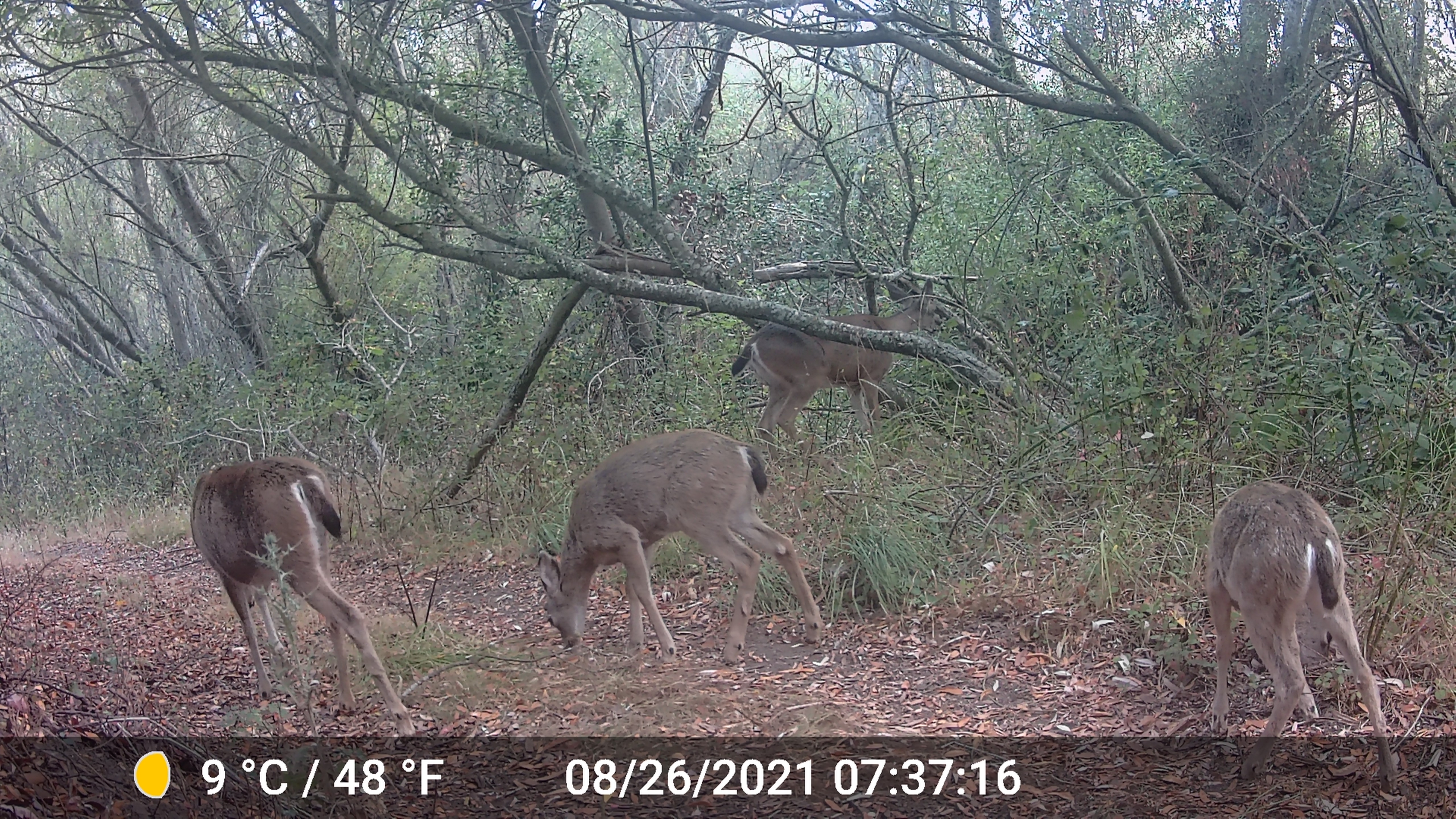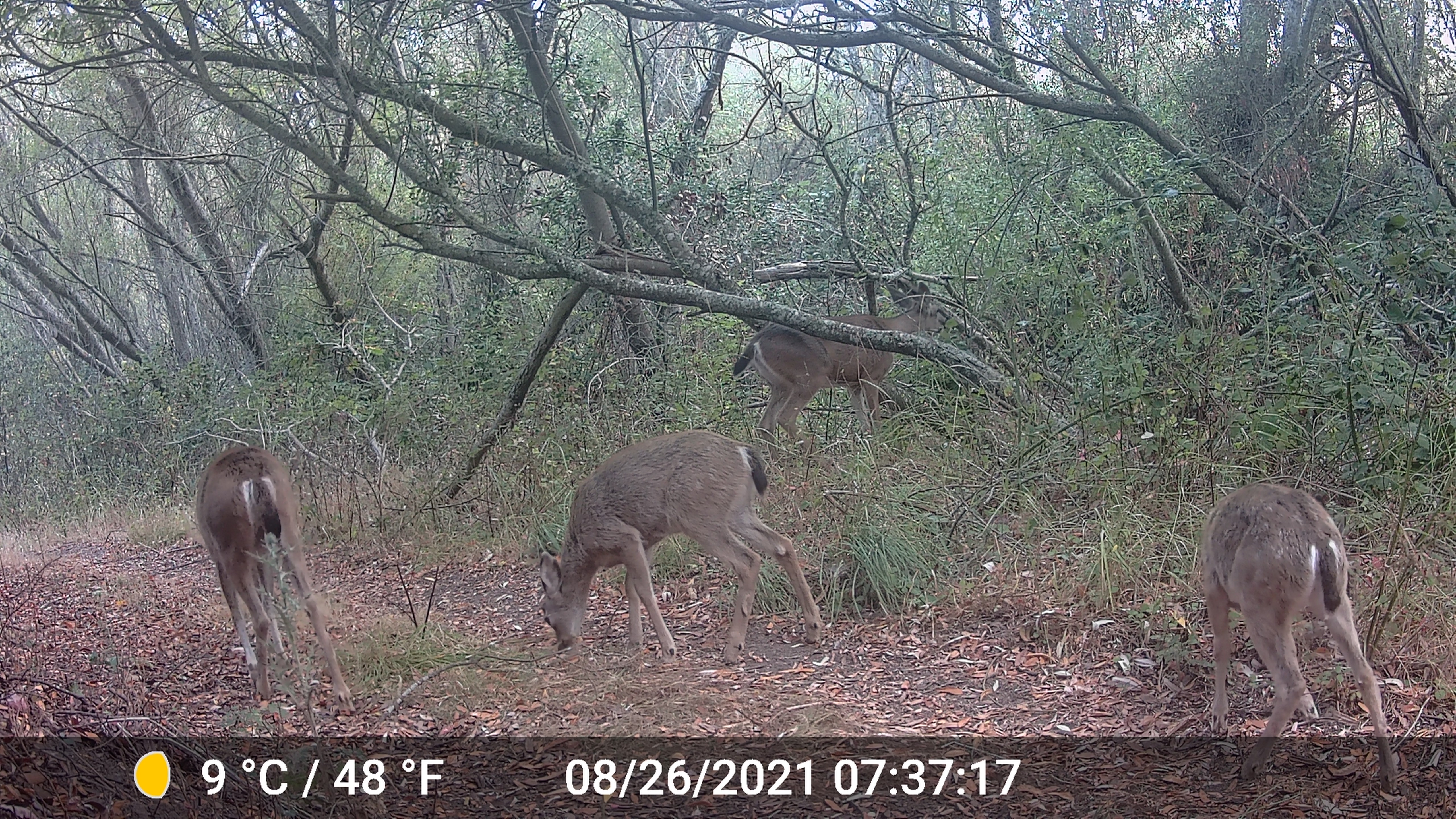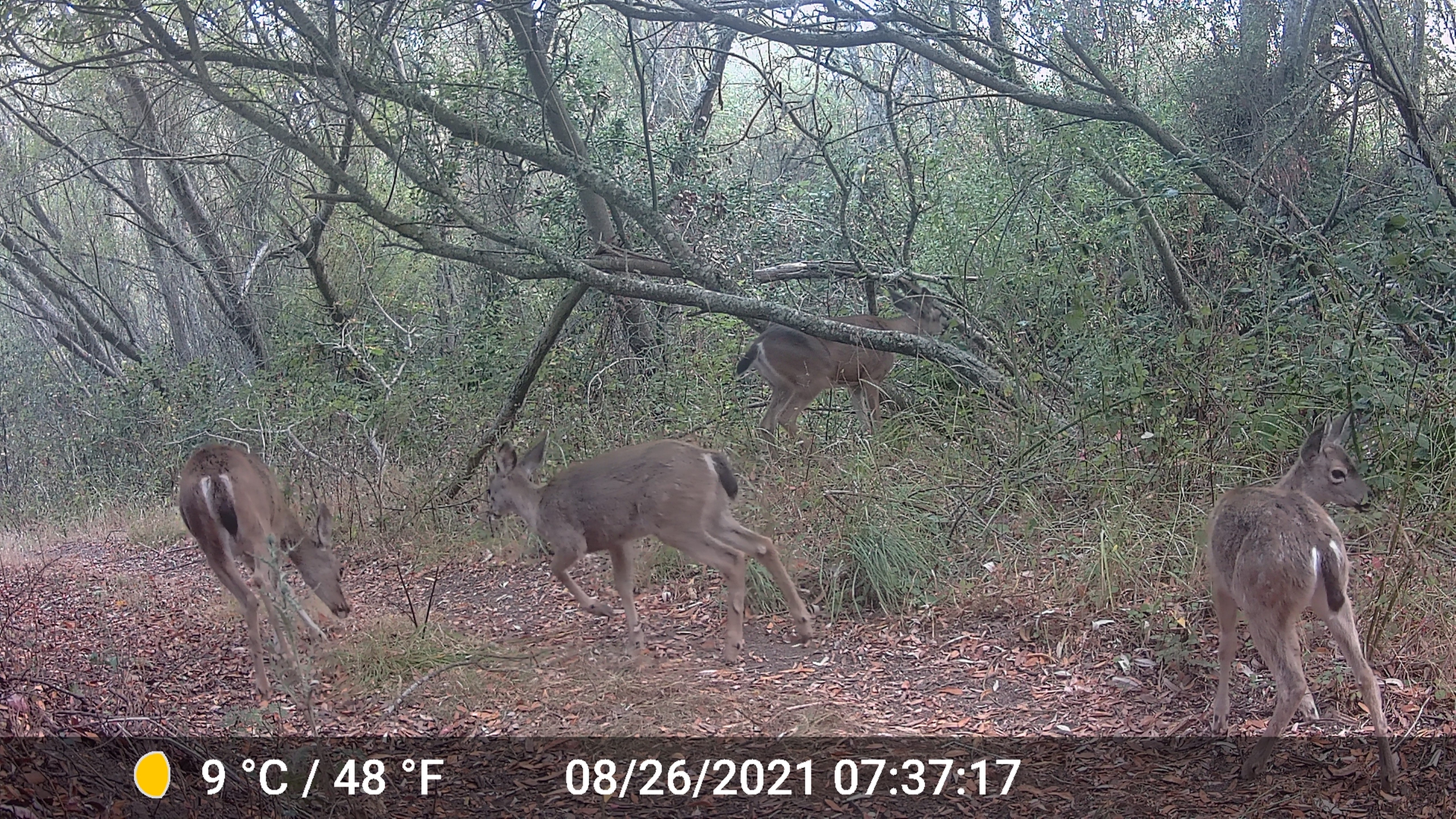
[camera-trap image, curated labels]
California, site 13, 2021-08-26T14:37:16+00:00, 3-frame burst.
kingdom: Animalia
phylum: Chordata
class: Mammalia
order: Artiodactyla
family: Cervidae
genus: Odocoileus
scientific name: Odocoileus hemionus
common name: mule deer